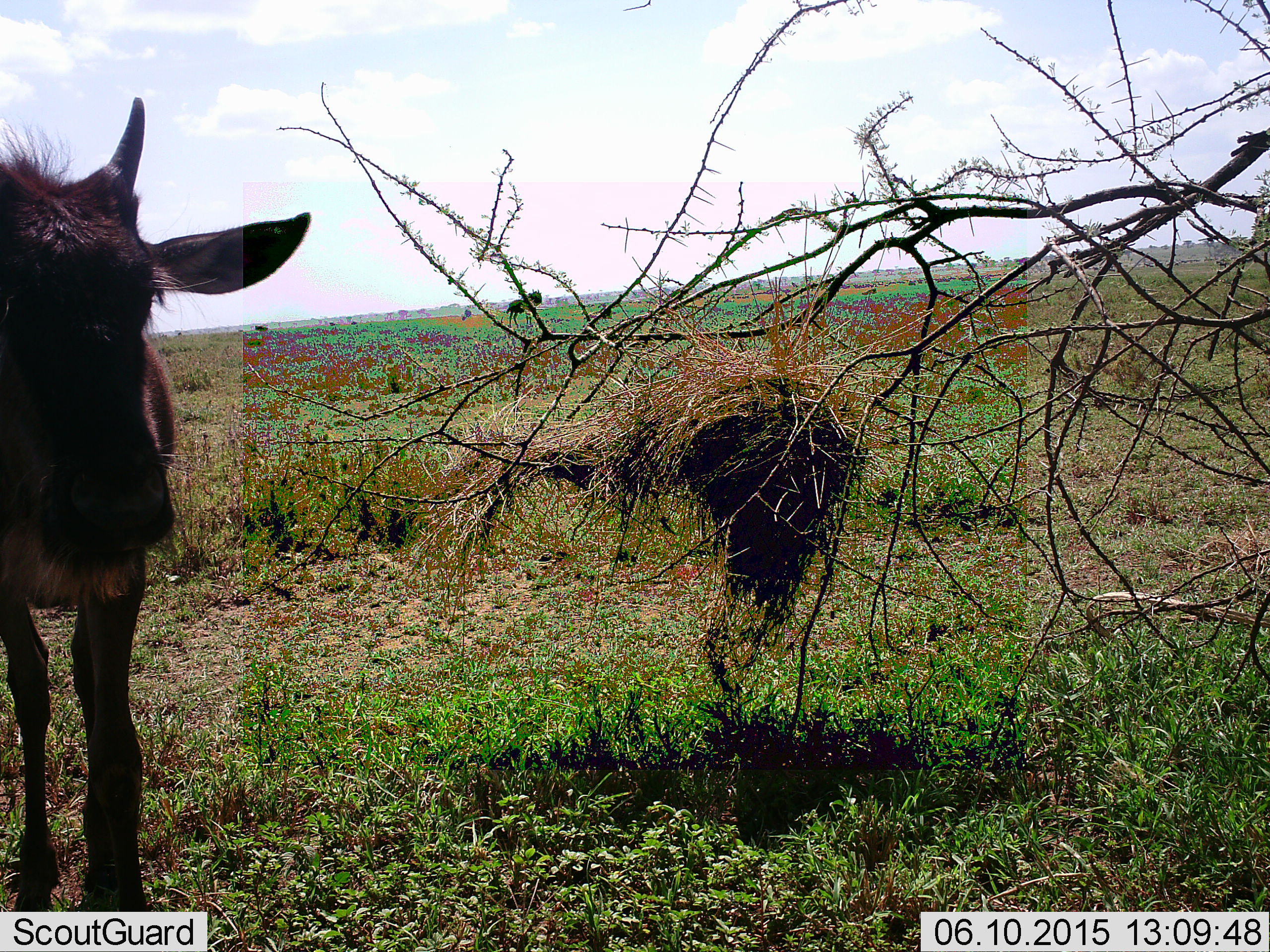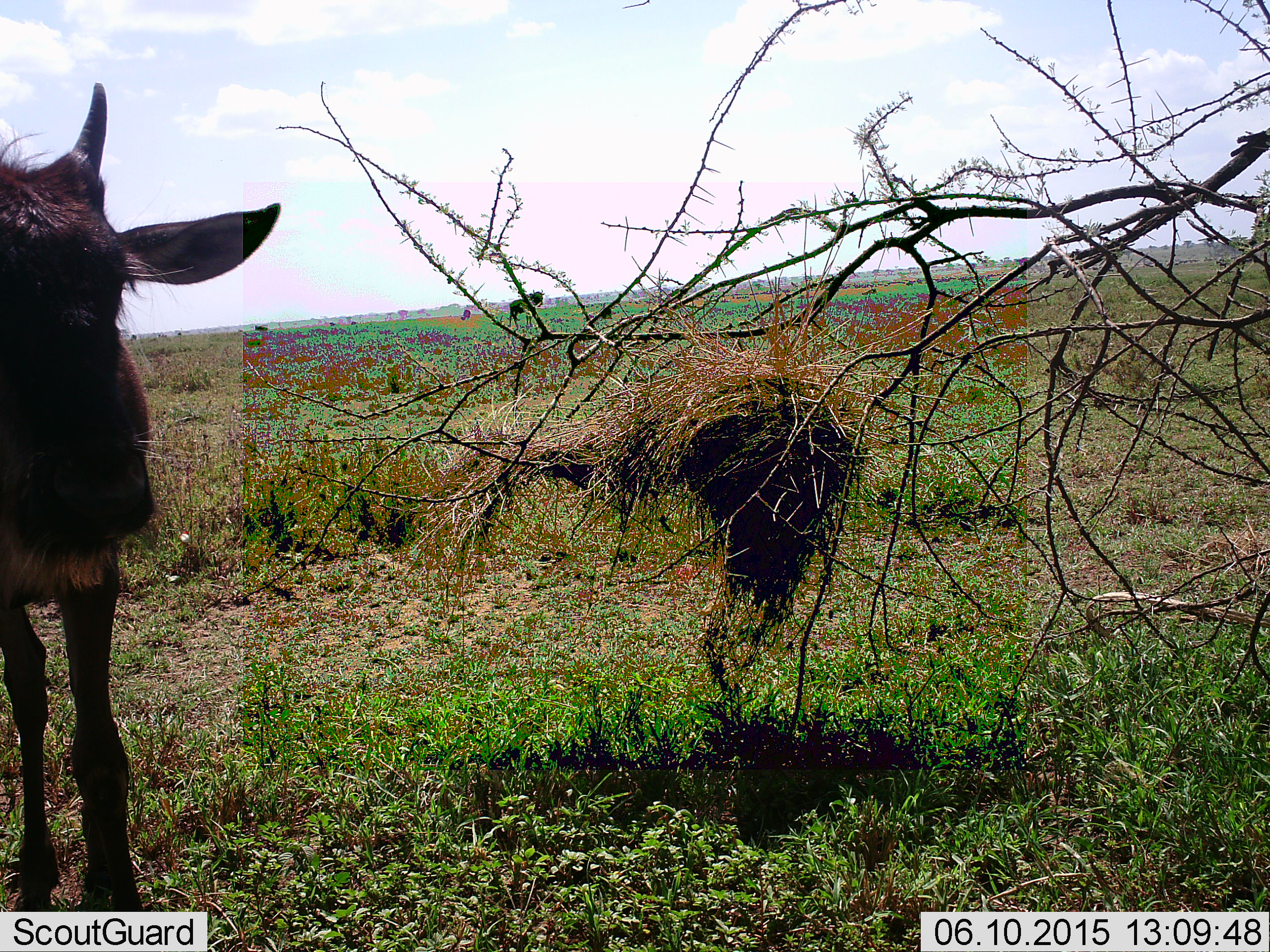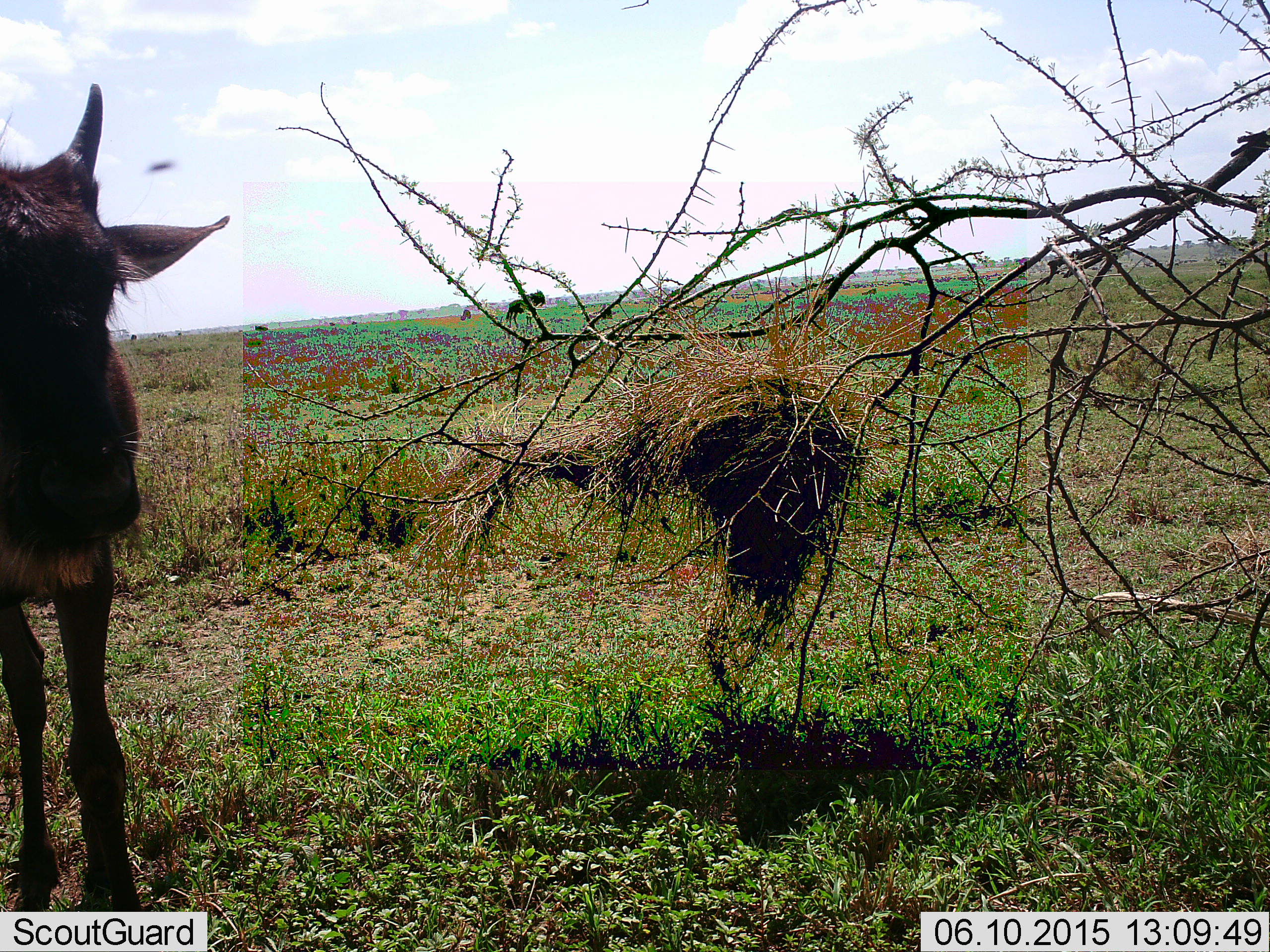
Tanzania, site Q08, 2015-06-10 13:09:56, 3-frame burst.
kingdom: Animalia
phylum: Chordata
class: Mammalia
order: Artiodactyla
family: Bovidae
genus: Connochaetes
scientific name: Connochaetes taurinus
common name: blue wildebeest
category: wildebeest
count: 1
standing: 80%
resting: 0%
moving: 30%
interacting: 0%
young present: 40%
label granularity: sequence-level